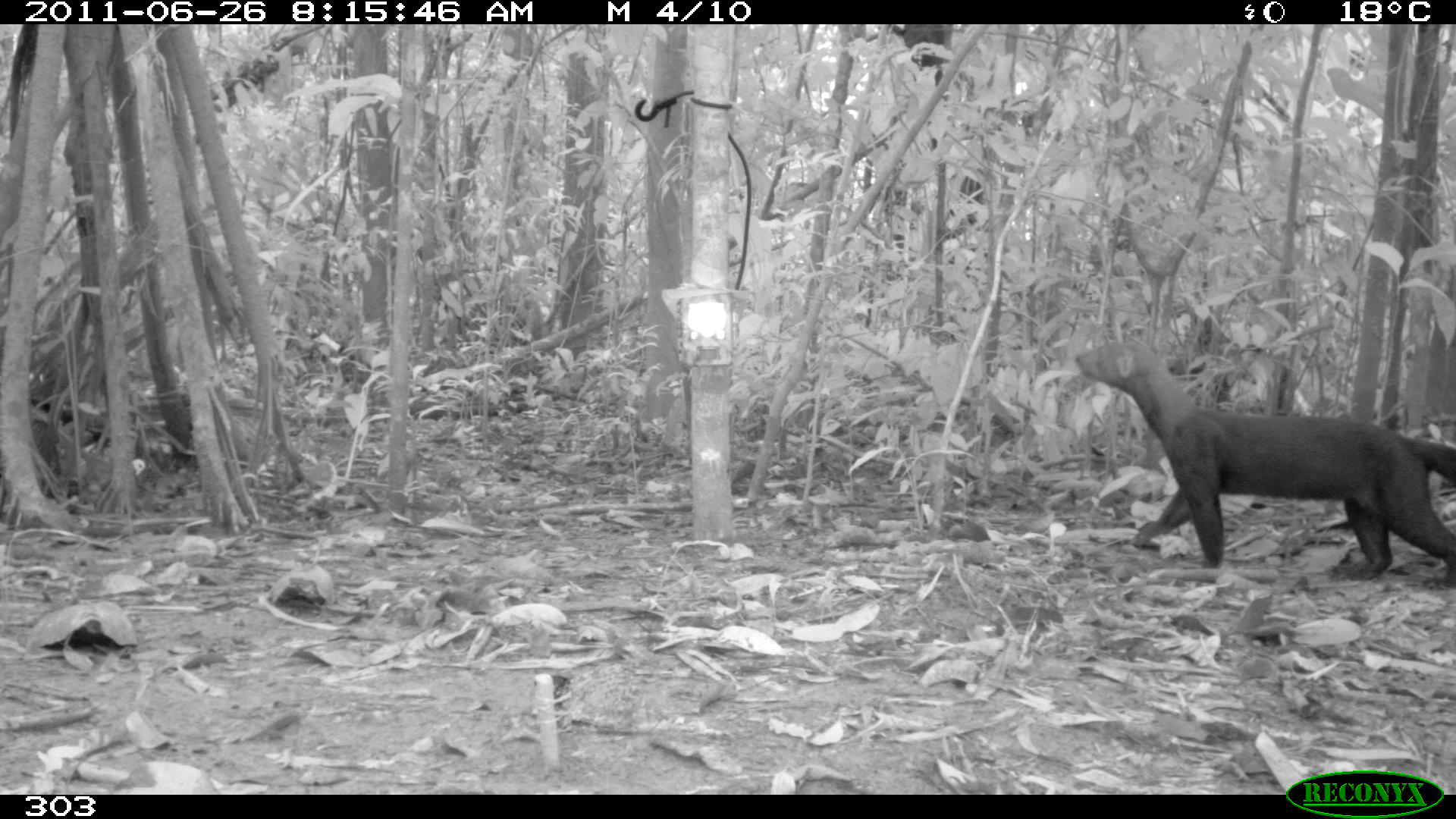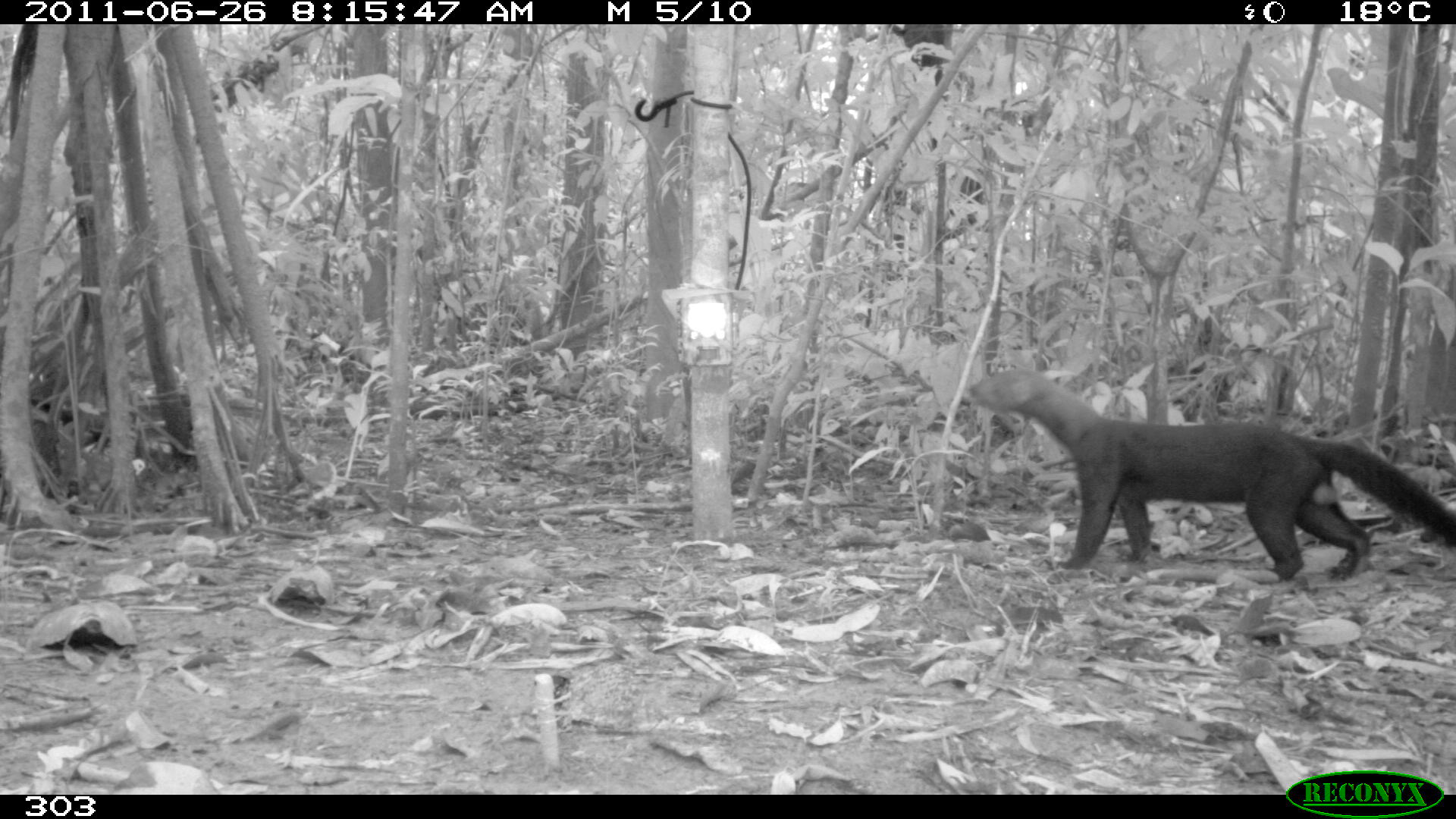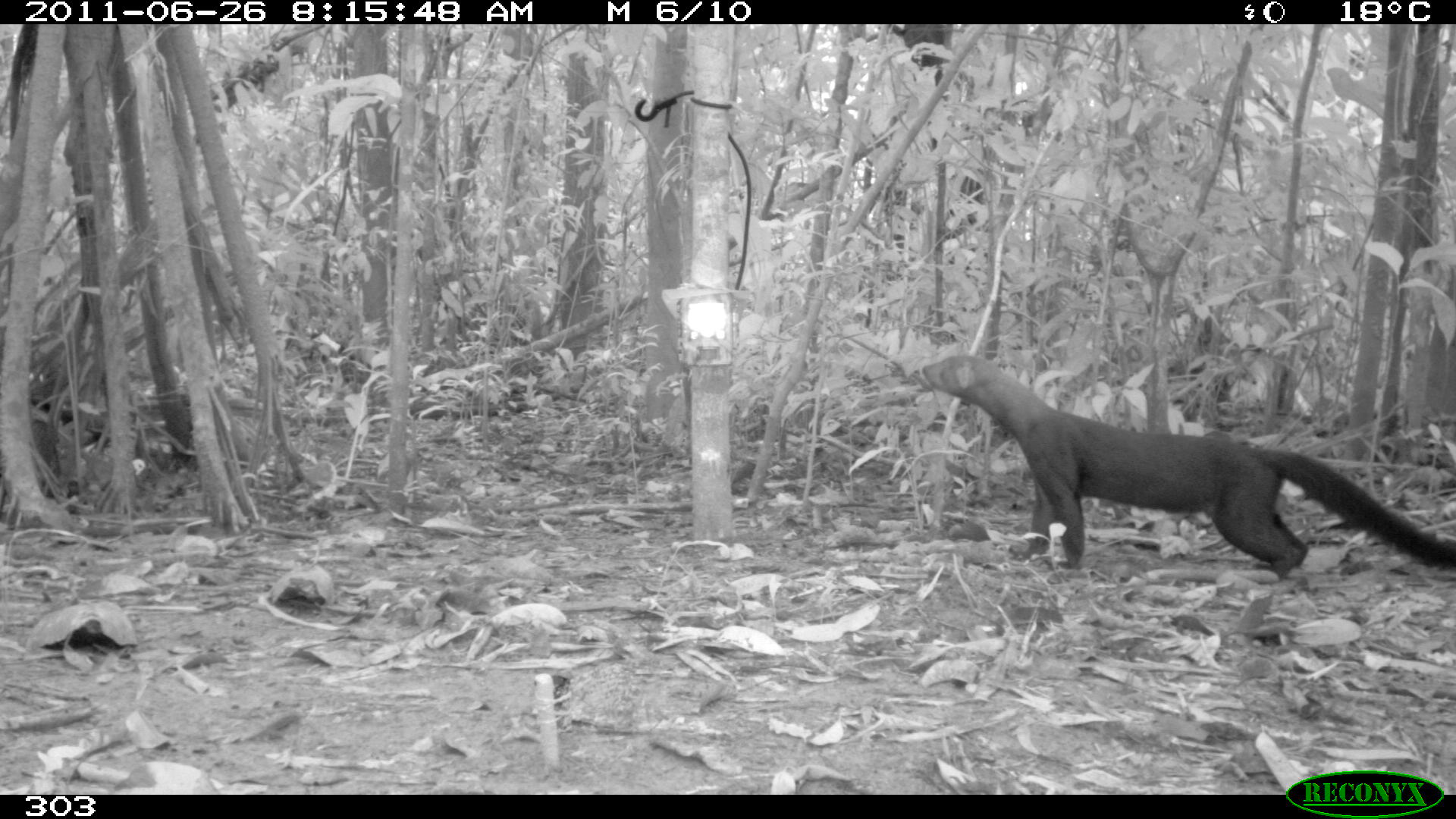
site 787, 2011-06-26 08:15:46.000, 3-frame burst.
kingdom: Animalia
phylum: Chordata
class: Mammalia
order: Carnivora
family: Mustelidae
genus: Eira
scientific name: Eira barbara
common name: tayra